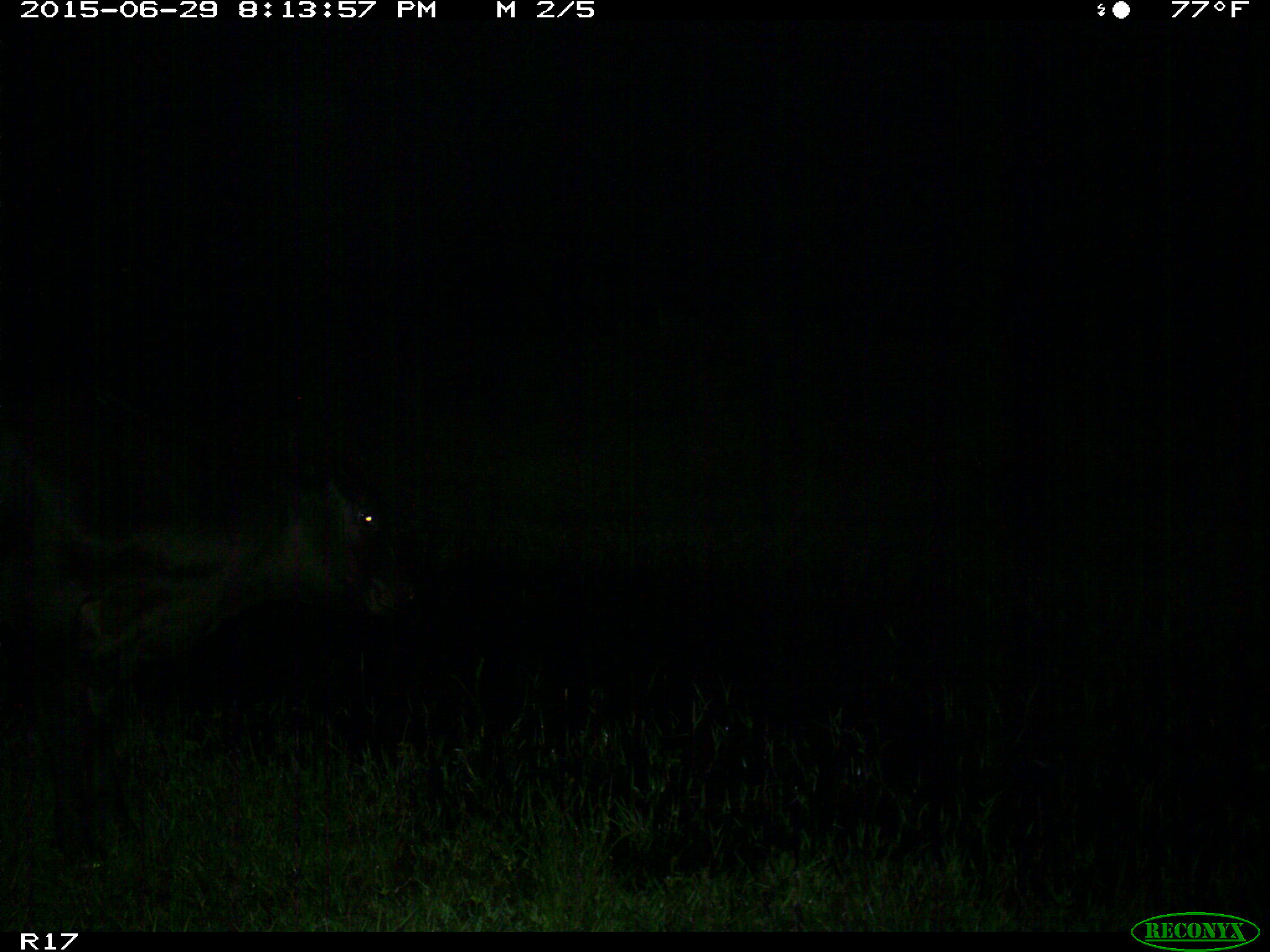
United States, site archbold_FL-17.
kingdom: Animalia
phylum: Chordata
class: Mammalia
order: Artiodactyla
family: Bovidae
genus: Bos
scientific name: Bos taurus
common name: domestic cow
Bos taurus (domestic cow).